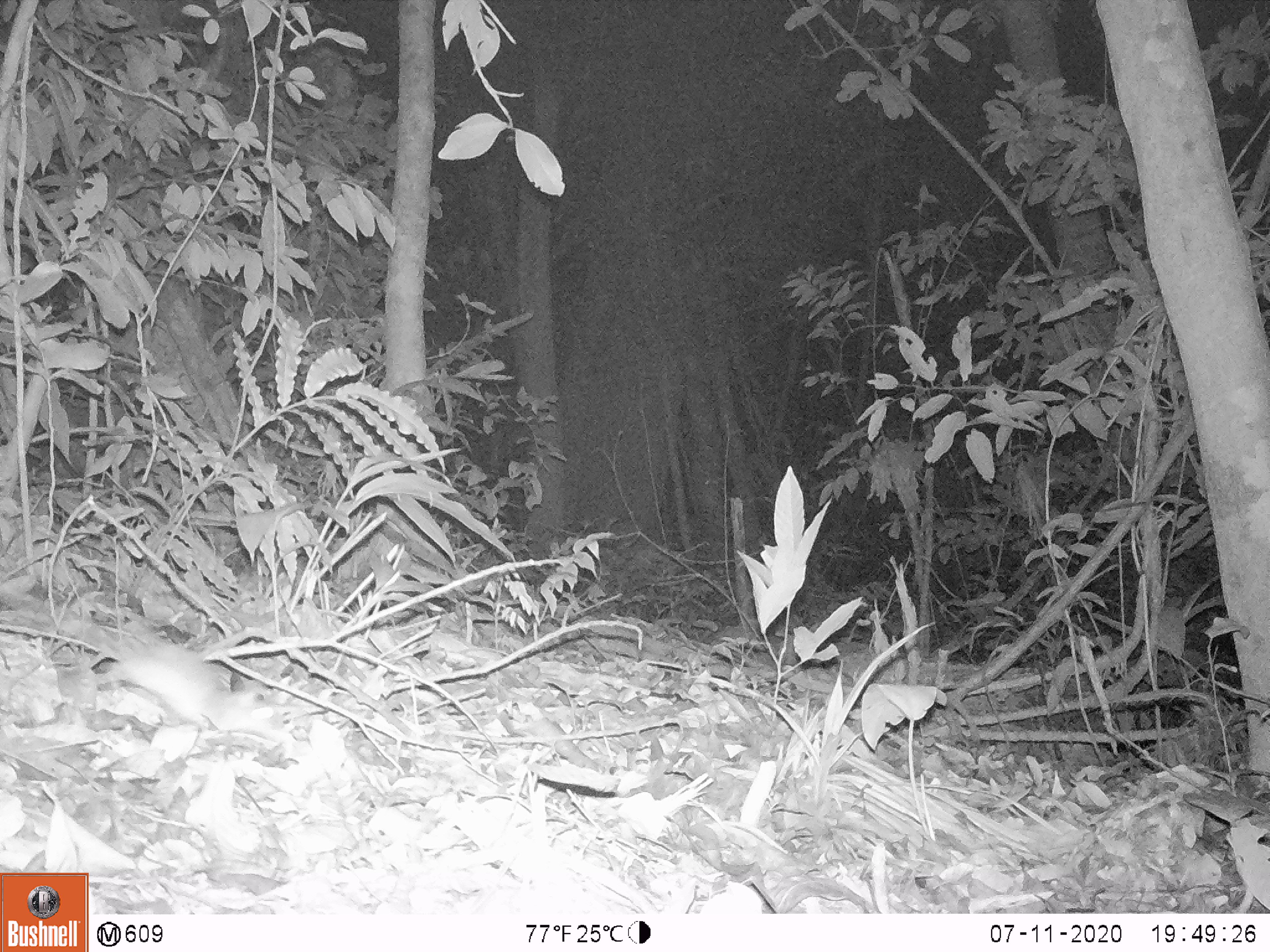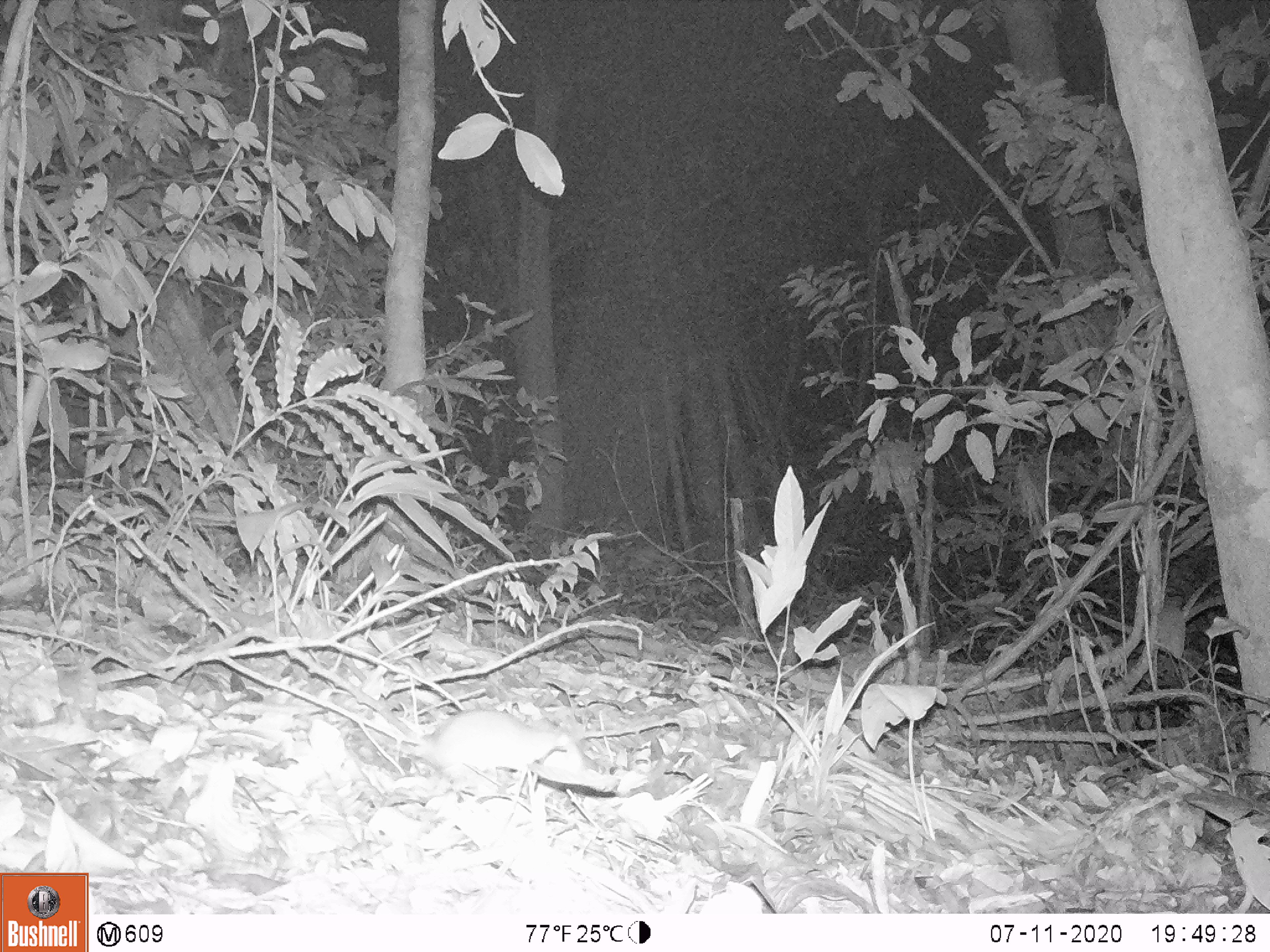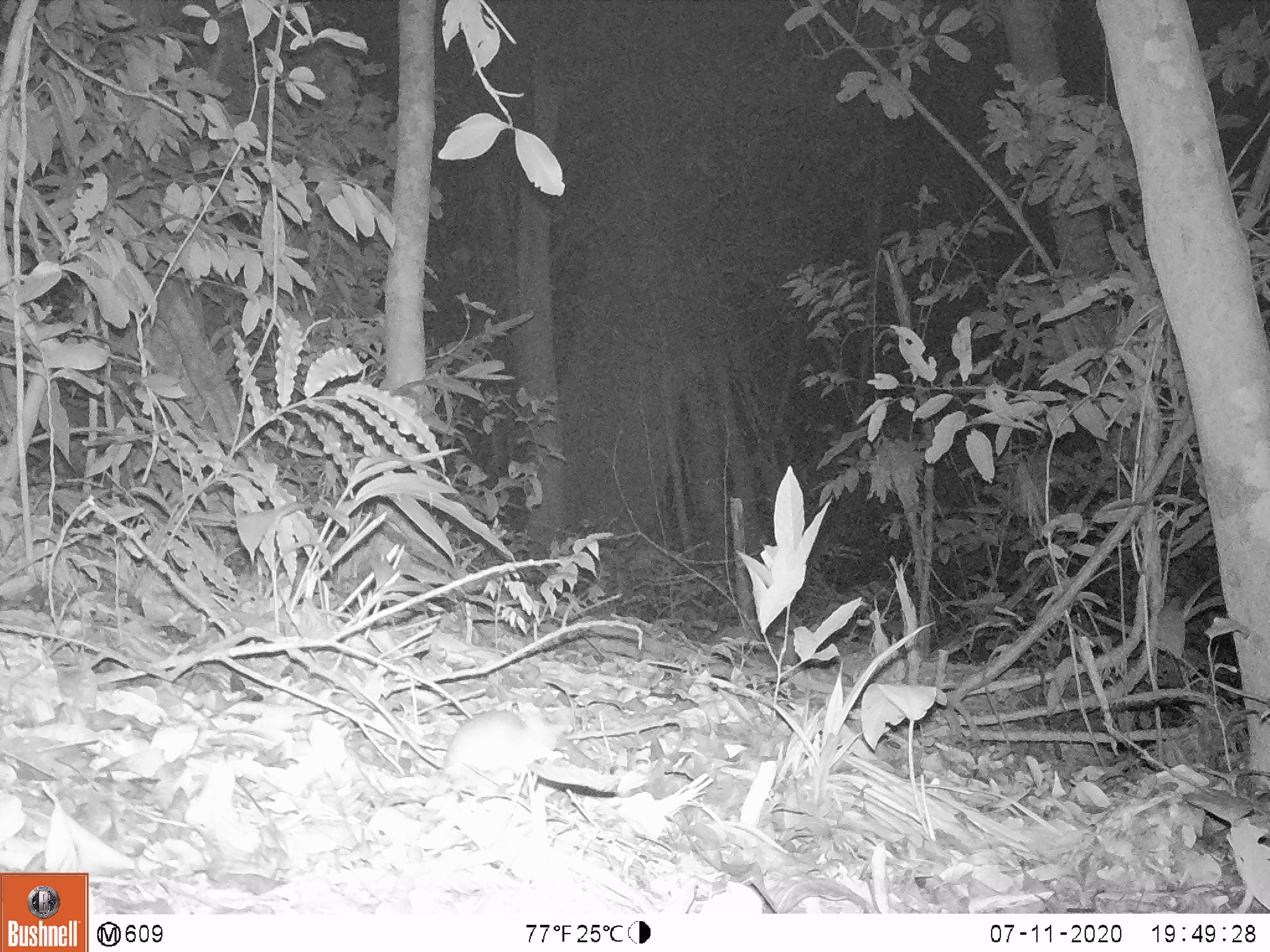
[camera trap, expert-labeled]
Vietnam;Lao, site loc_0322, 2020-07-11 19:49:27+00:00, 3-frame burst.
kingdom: Animalia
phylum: Chordata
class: Mammalia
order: Rodentia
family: Muridae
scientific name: Muridae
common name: old-world mice and rats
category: unidentified murid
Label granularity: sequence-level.